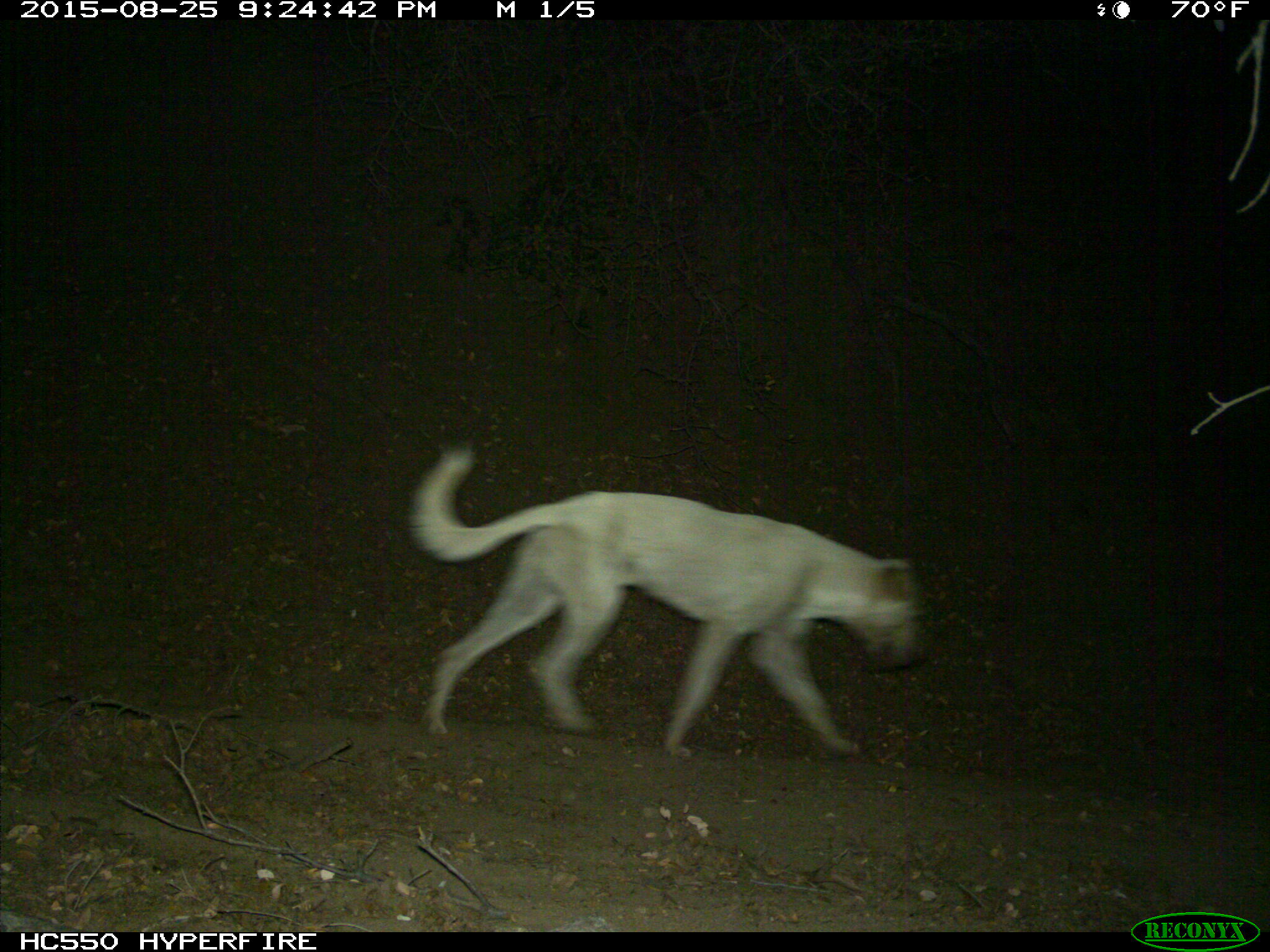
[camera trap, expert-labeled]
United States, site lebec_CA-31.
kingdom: Animalia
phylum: Chordata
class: Mammalia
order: Carnivora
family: Canidae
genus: Canis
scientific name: Canis familiaris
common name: domestic dog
Canis familiaris (domestic dog).